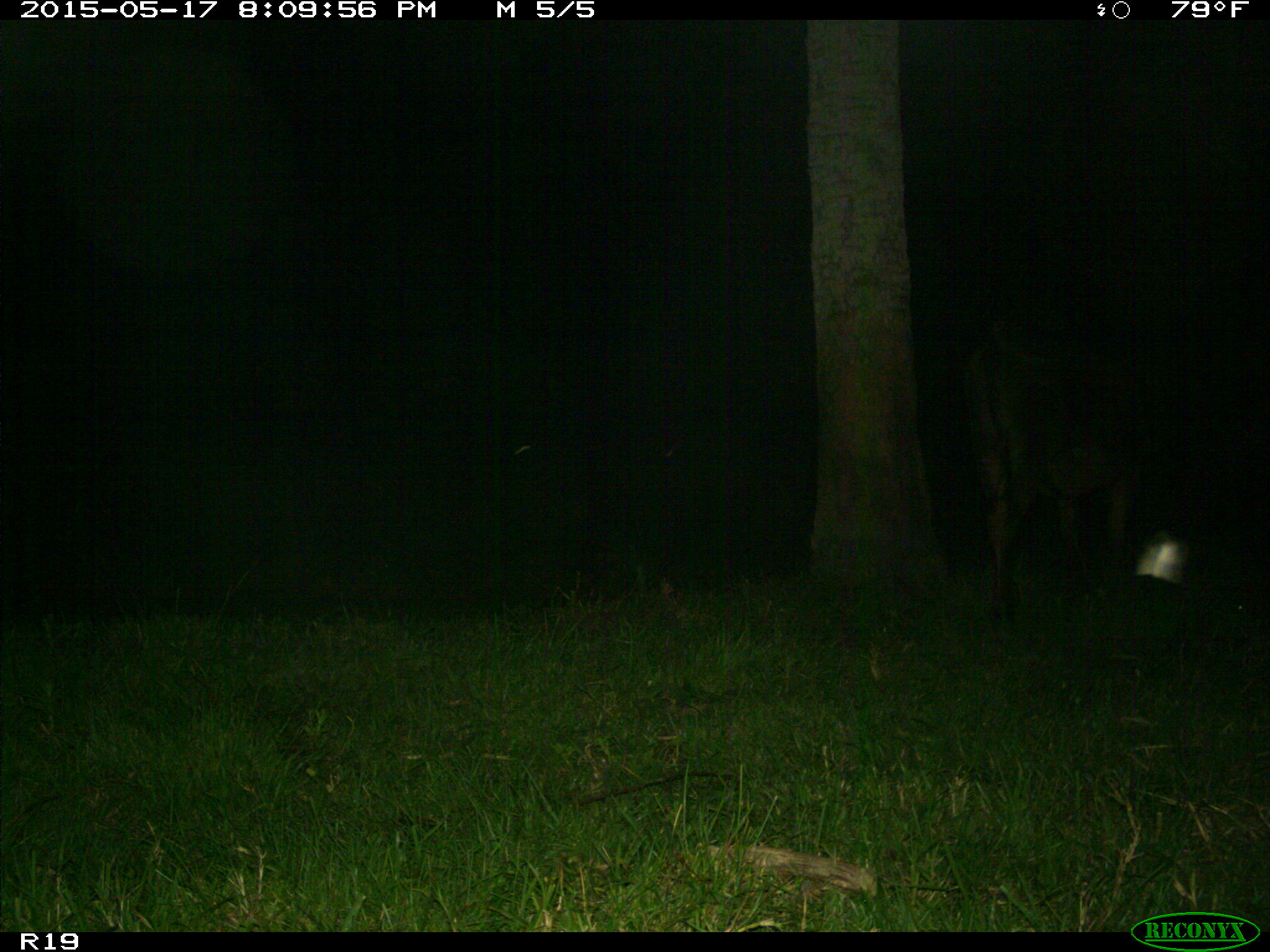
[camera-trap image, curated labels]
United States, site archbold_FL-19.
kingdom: Animalia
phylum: Chordata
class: Mammalia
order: Artiodactyla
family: Bovidae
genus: Bos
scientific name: Bos taurus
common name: domestic cow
Bos taurus (domestic cow).